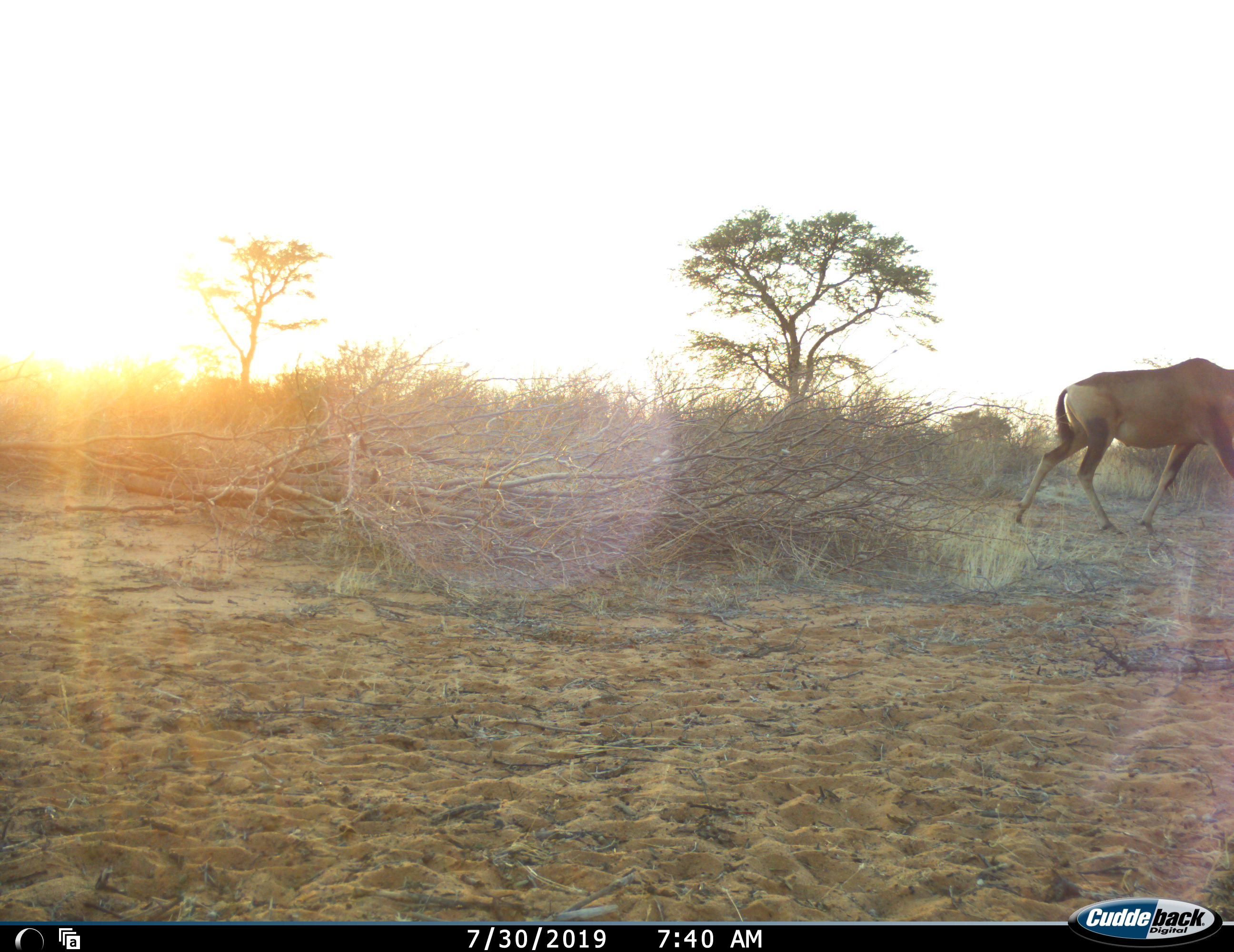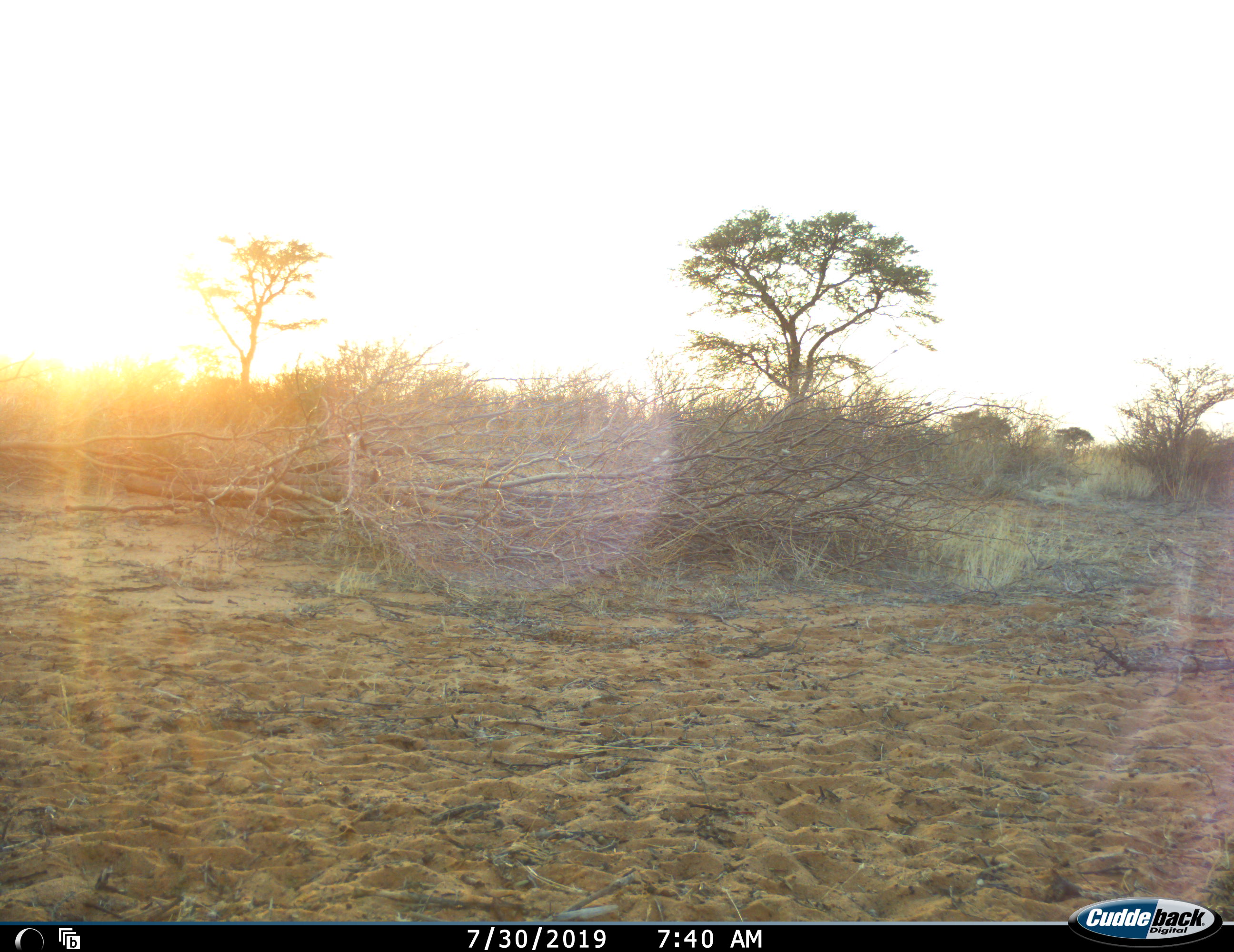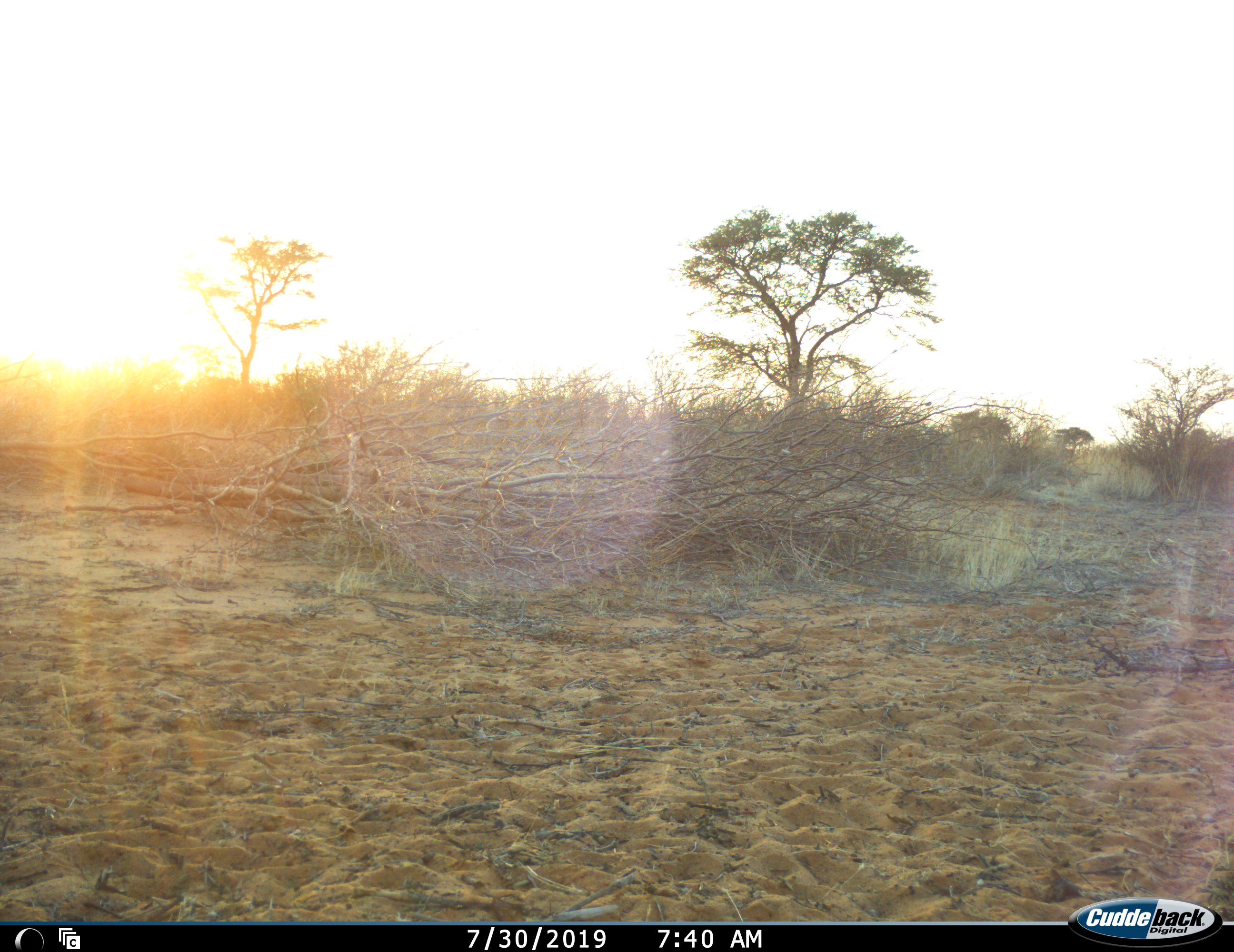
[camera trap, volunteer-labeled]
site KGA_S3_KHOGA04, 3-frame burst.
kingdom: Animalia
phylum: Chordata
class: Mammalia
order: Artiodactyla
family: Bovidae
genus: Alcelaphus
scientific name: Alcelaphus buselaphus caama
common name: red hartebeest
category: hartebeestred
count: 1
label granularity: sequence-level